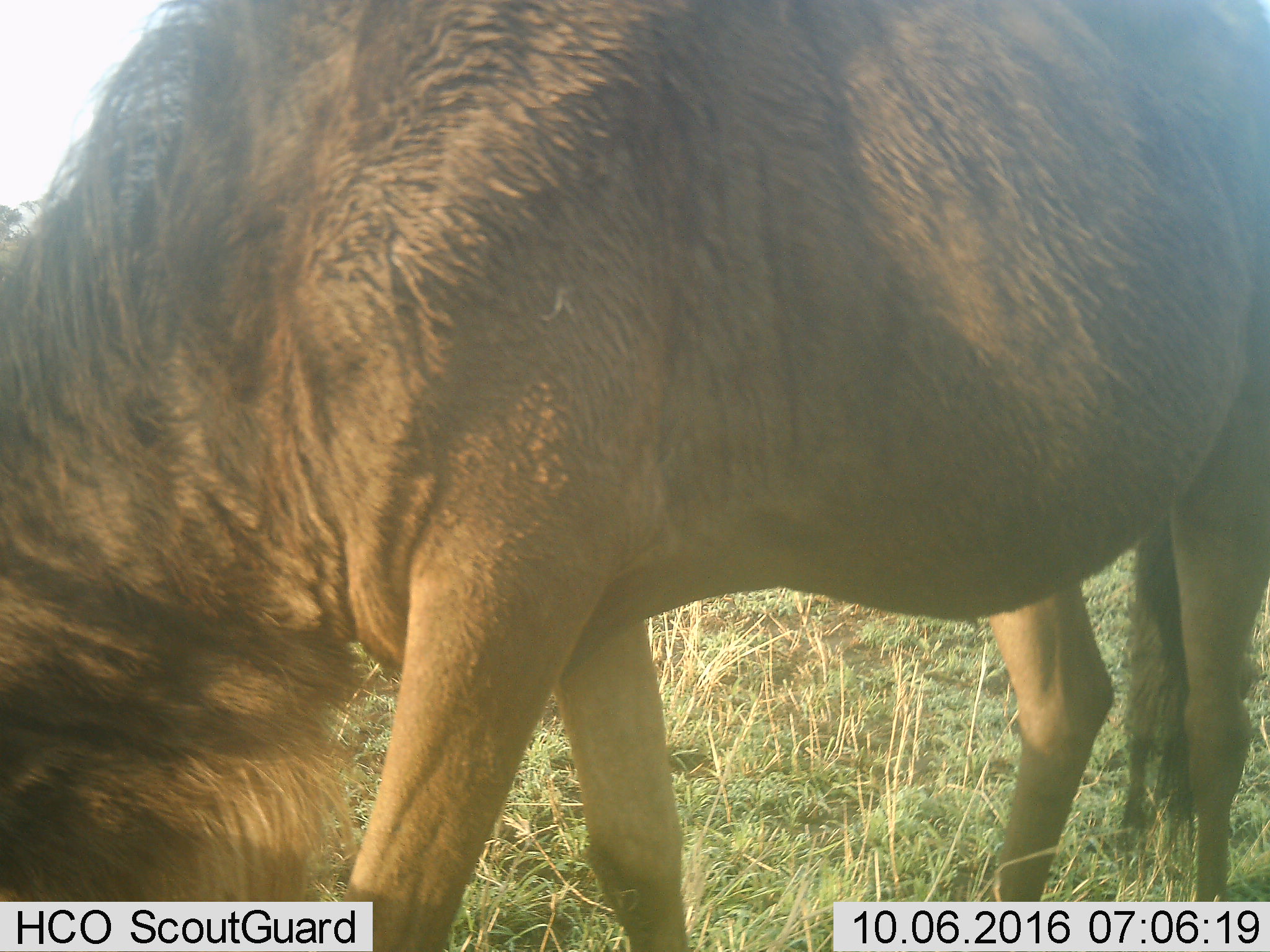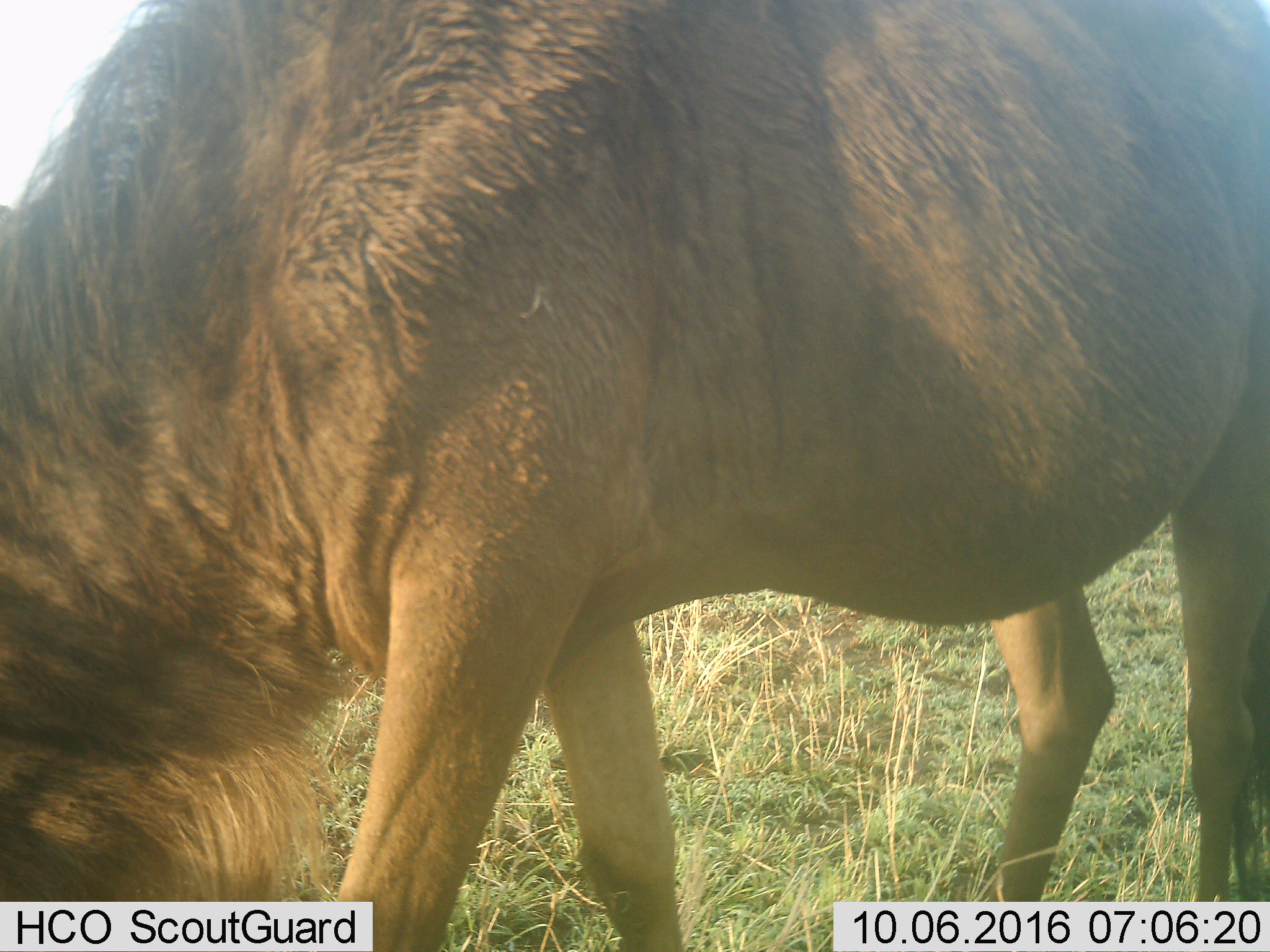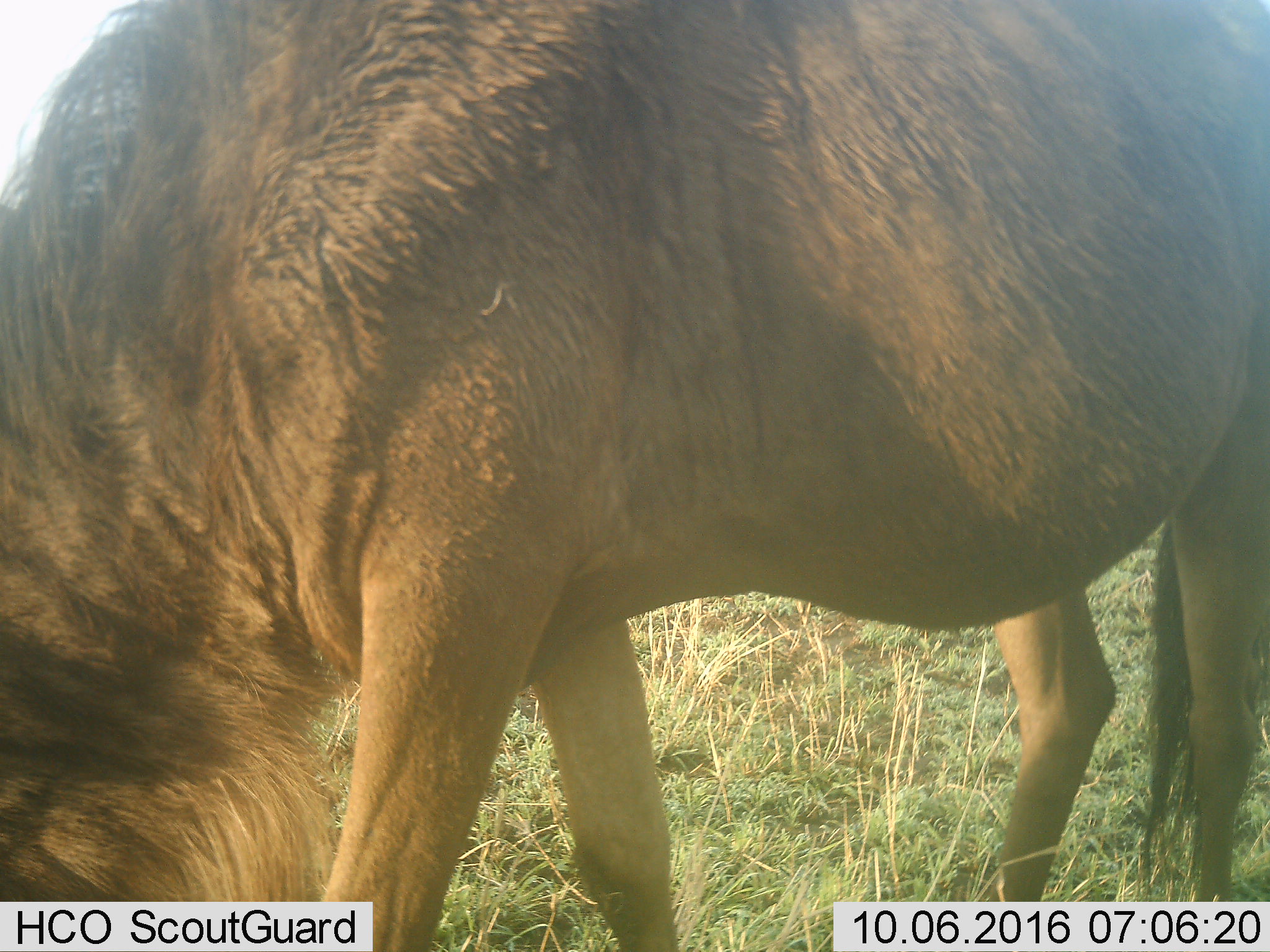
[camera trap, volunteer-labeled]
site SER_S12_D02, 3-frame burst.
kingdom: Animalia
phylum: Chordata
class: Mammalia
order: Artiodactyla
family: Bovidae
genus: Connochaetes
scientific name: Connochaetes taurinus taurinus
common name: blue wildebeest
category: wildebeestblue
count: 1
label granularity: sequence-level